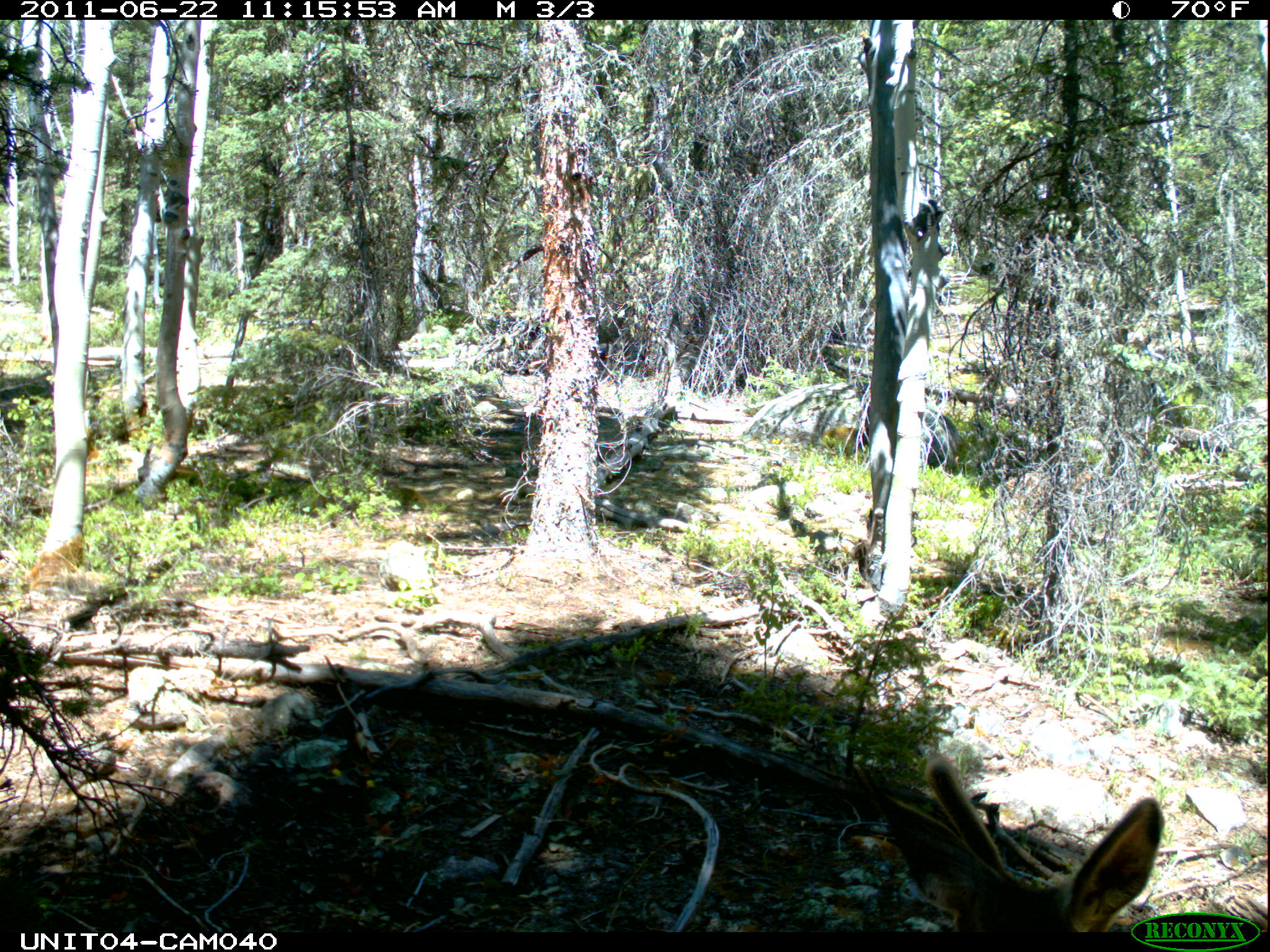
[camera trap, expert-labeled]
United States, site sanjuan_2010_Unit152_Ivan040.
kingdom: Animalia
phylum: Chordata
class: Mammalia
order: Artiodactyla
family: Cervidae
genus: Odocoileus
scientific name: Odocoileus hemionus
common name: mule deer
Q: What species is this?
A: Odocoileus hemionus (mule deer).